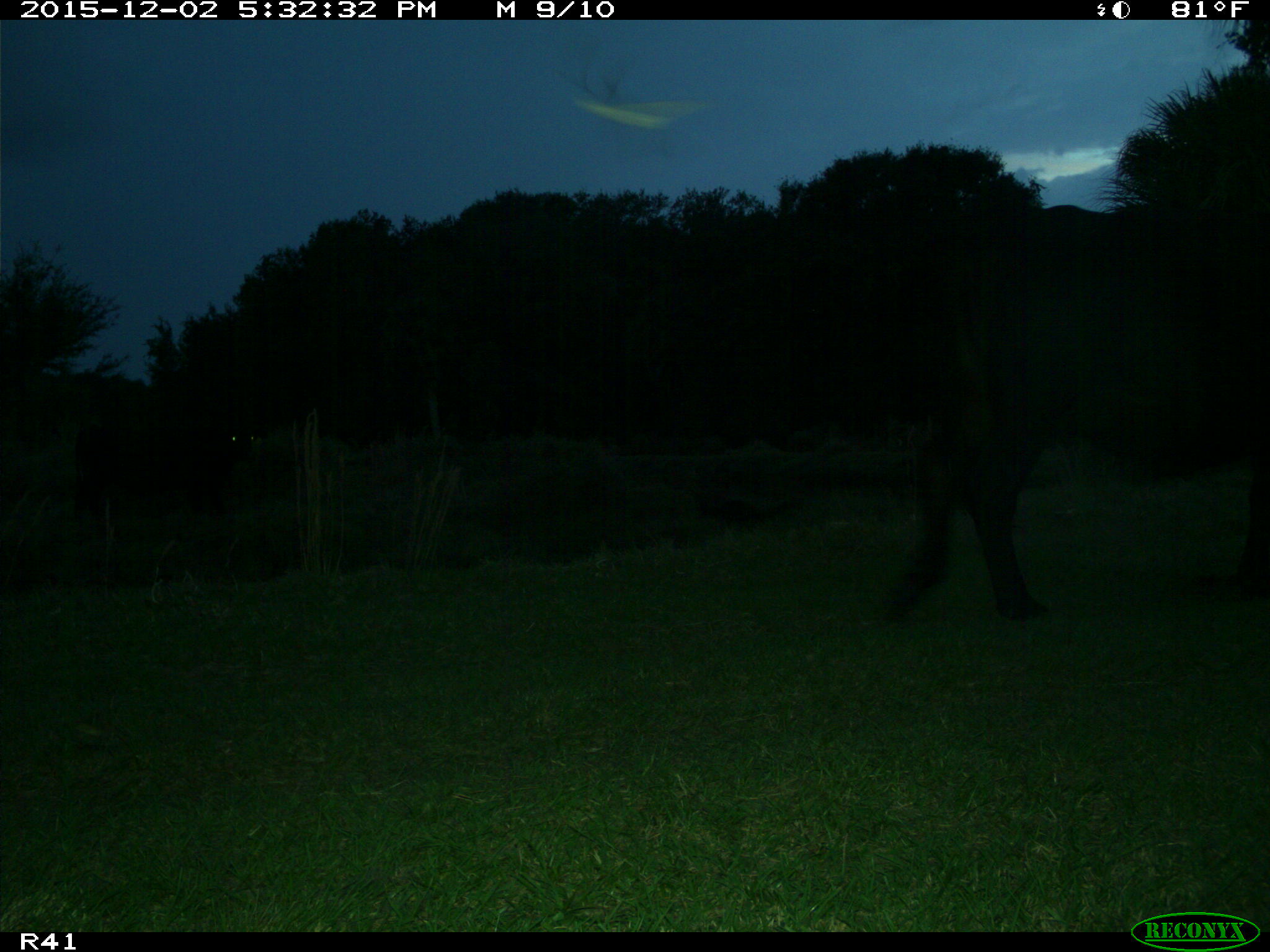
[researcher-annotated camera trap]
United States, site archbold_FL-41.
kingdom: Animalia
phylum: Chordata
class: Mammalia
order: Artiodactyla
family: Bovidae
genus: Bos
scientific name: Bos taurus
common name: domestic cow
Bos taurus (domestic cow).